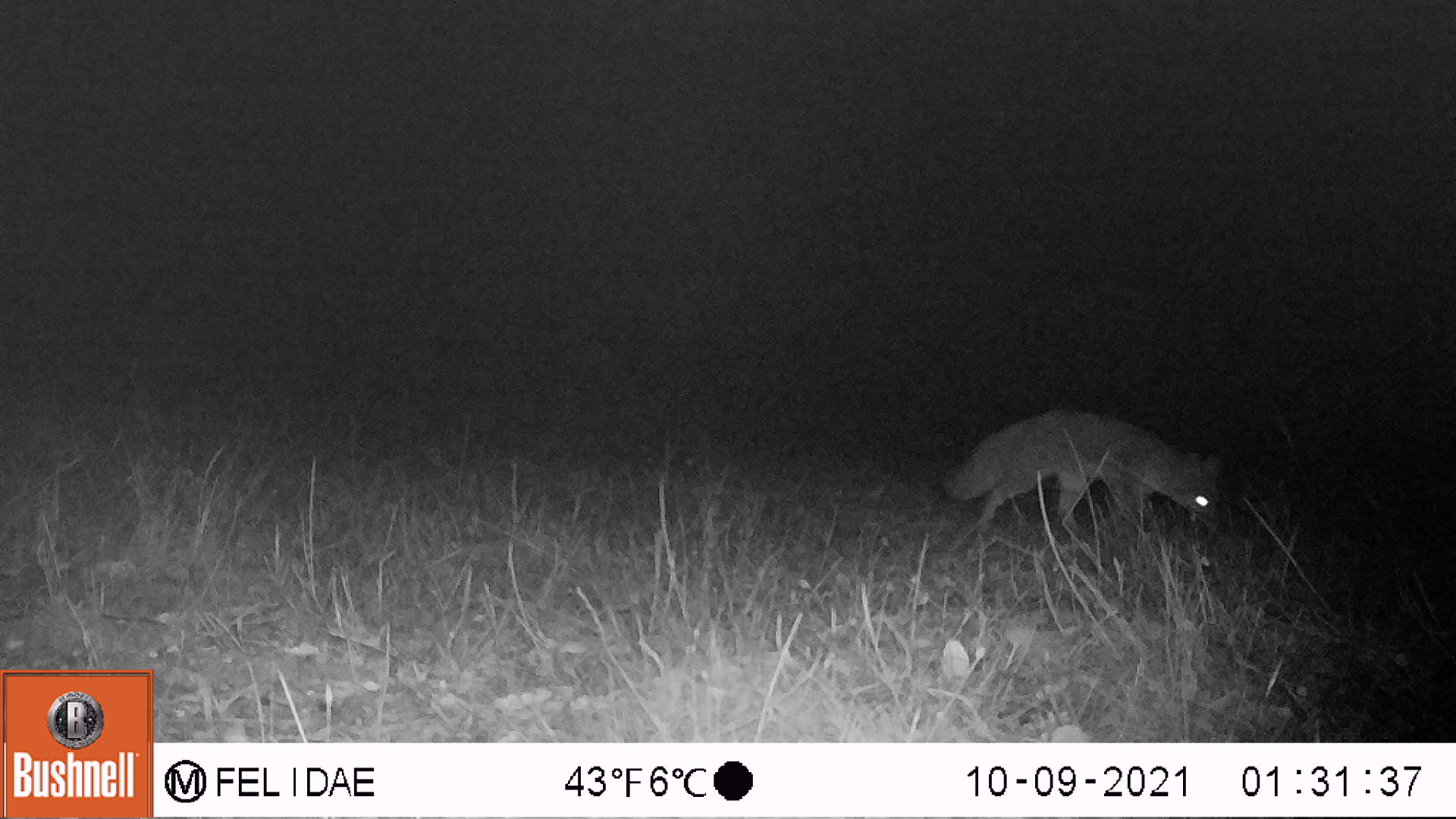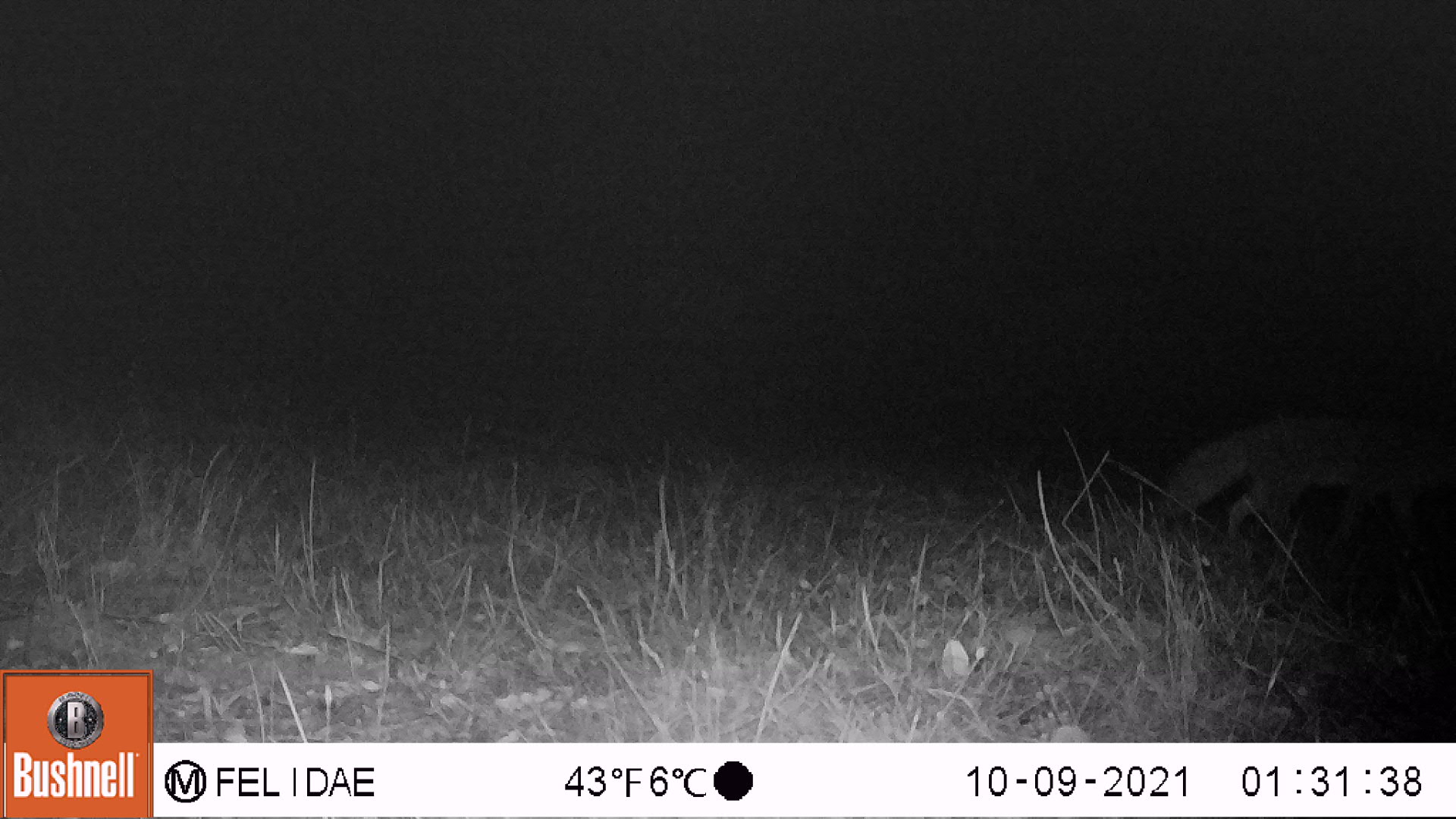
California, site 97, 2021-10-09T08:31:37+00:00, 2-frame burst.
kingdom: Animalia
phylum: Chordata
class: Mammalia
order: Carnivora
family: Canidae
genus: Urocyon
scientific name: Urocyon cinereoargenteus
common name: gray fox